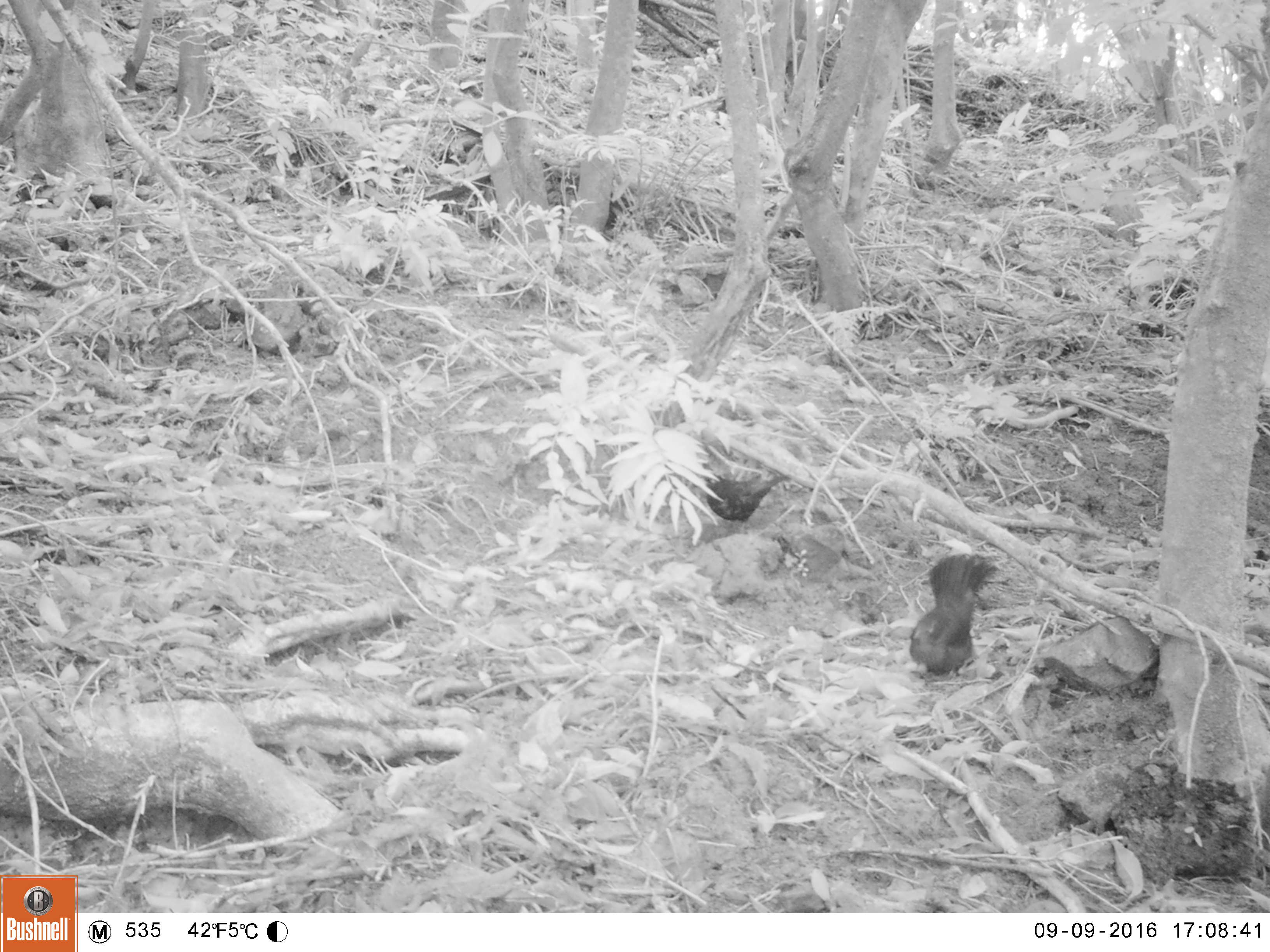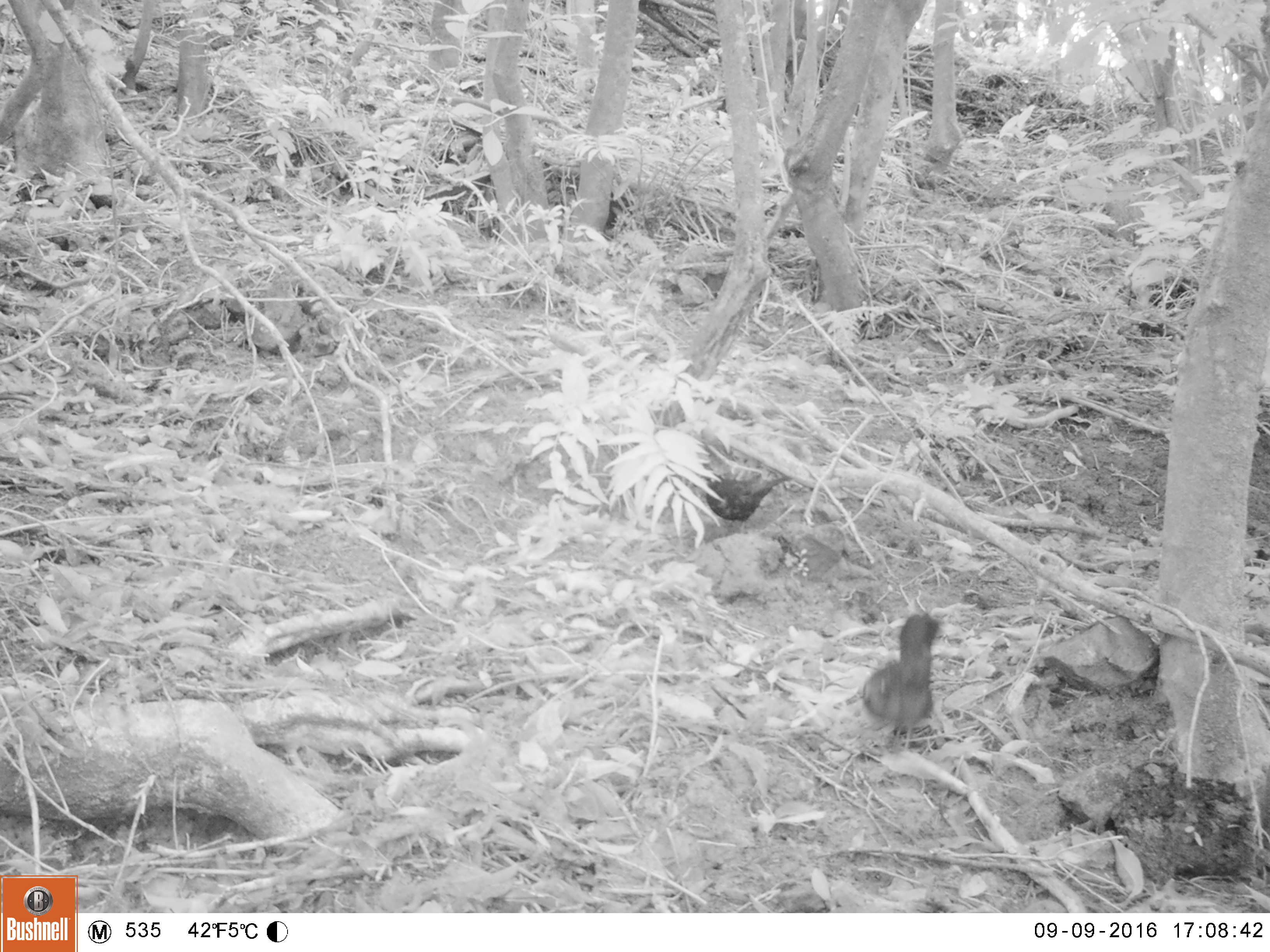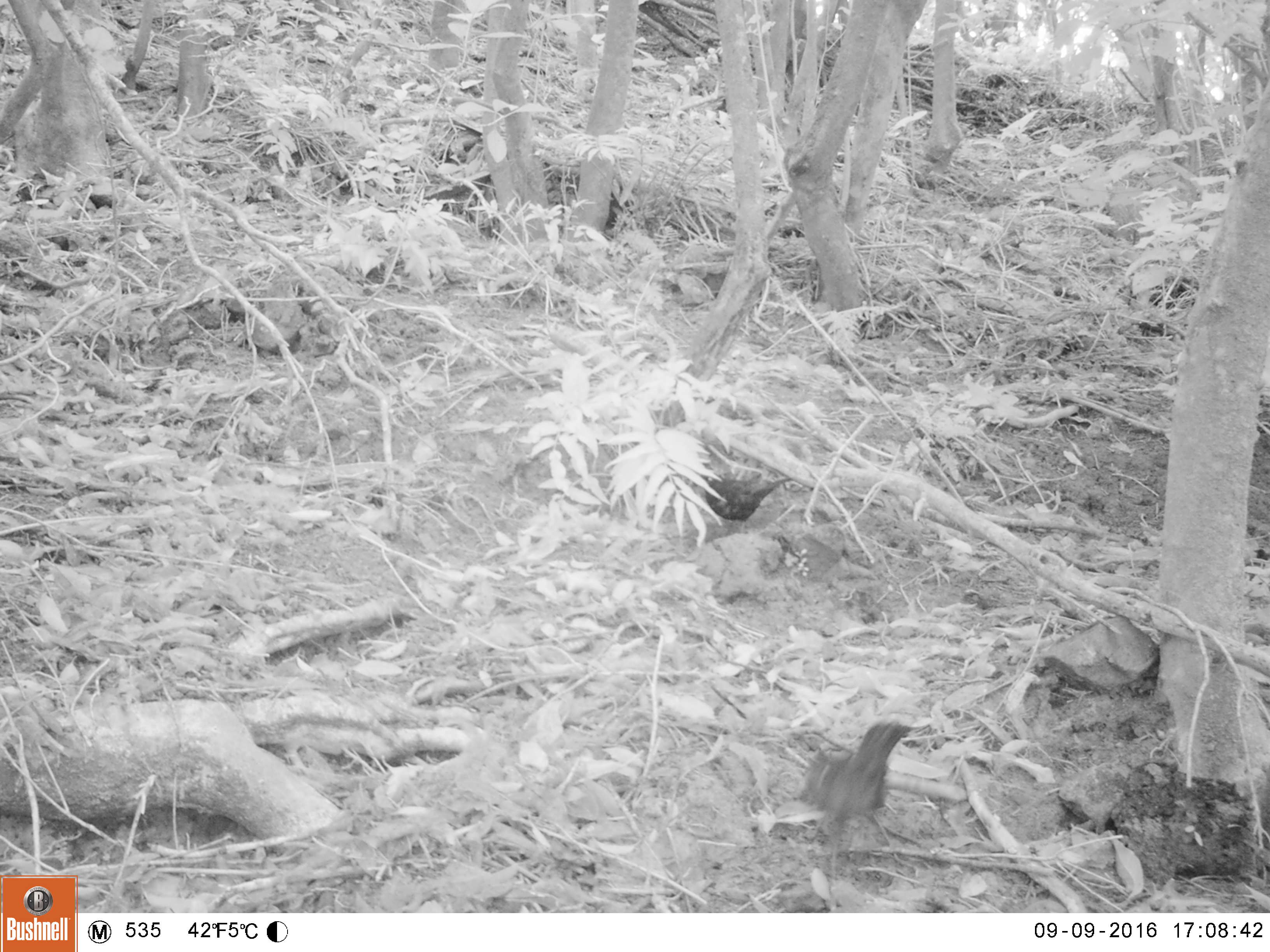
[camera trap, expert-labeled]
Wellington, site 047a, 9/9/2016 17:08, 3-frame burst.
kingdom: Animalia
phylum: Chordata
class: Aves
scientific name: Aves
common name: bird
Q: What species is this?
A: Bird (Aves).